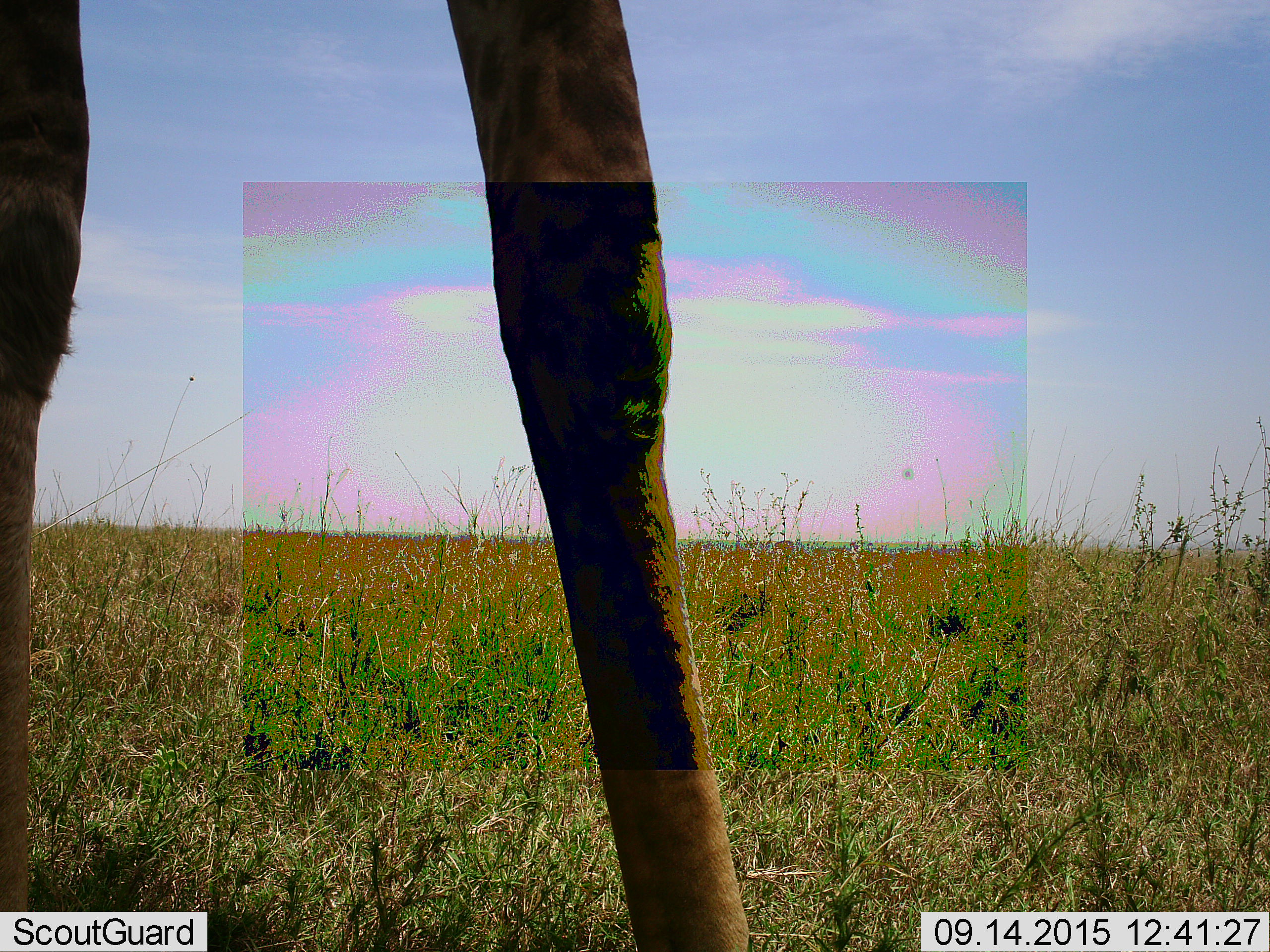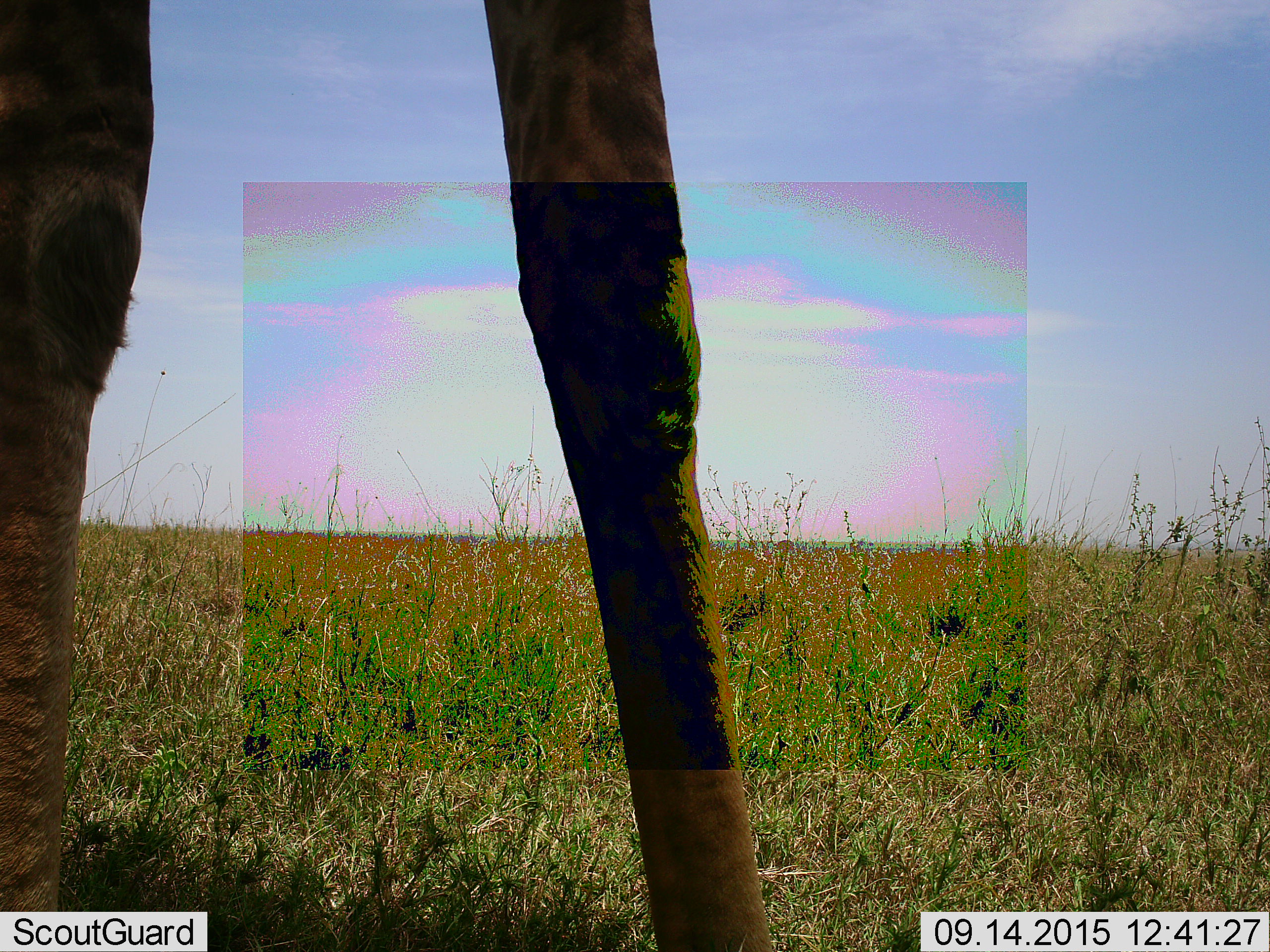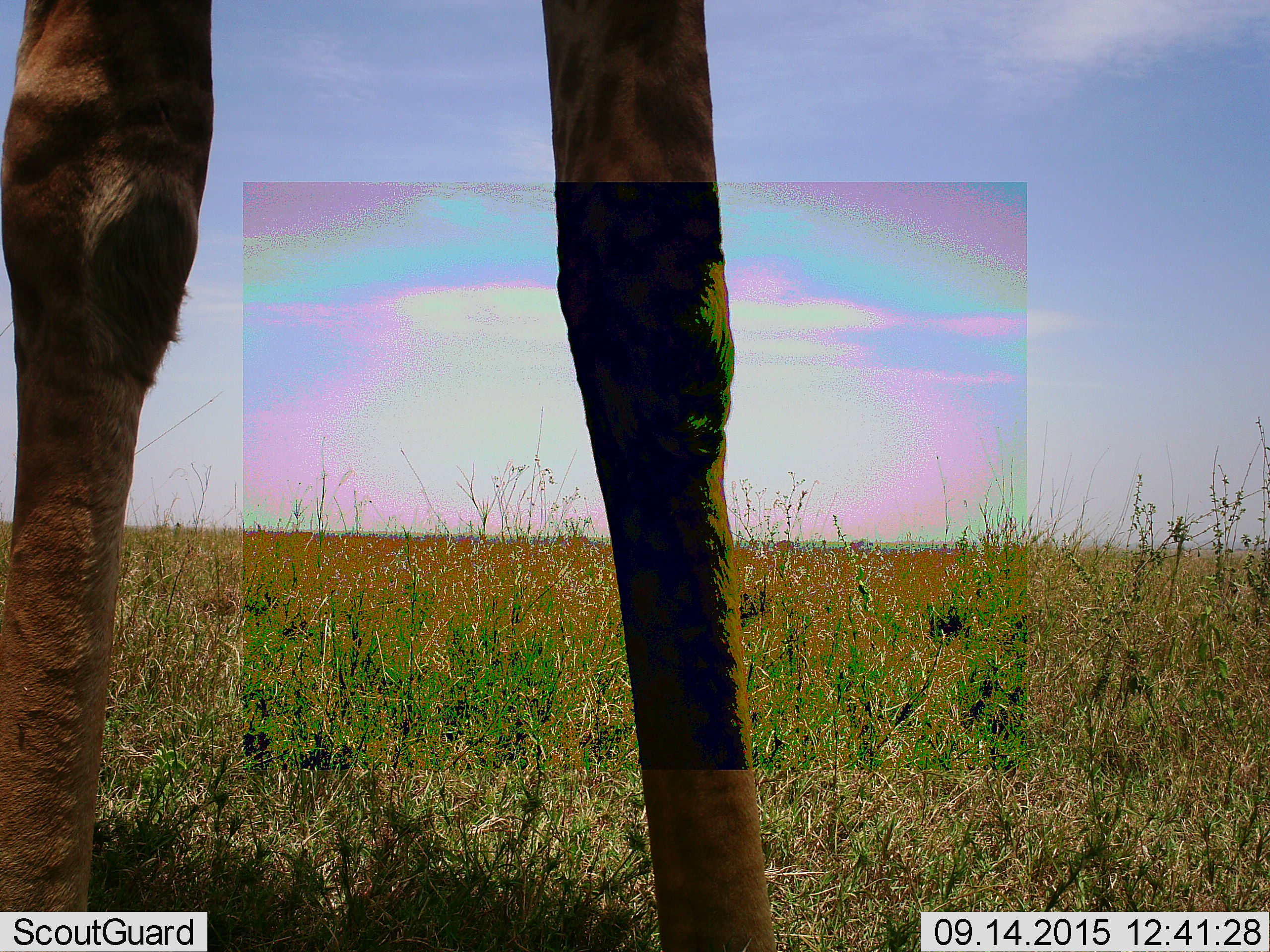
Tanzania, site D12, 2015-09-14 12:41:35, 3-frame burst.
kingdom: Animalia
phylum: Chordata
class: Mammalia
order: Artiodactyla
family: Giraffidae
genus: Giraffa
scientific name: Giraffa camelopardalis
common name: giraffe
Giraffe (Giraffa camelopardalis), count 1. Behavior (volunteer vote fractions): standing 82%, resting 0%, moving 24%, interacting 0%. Young present (vote fraction): 0%. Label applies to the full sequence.